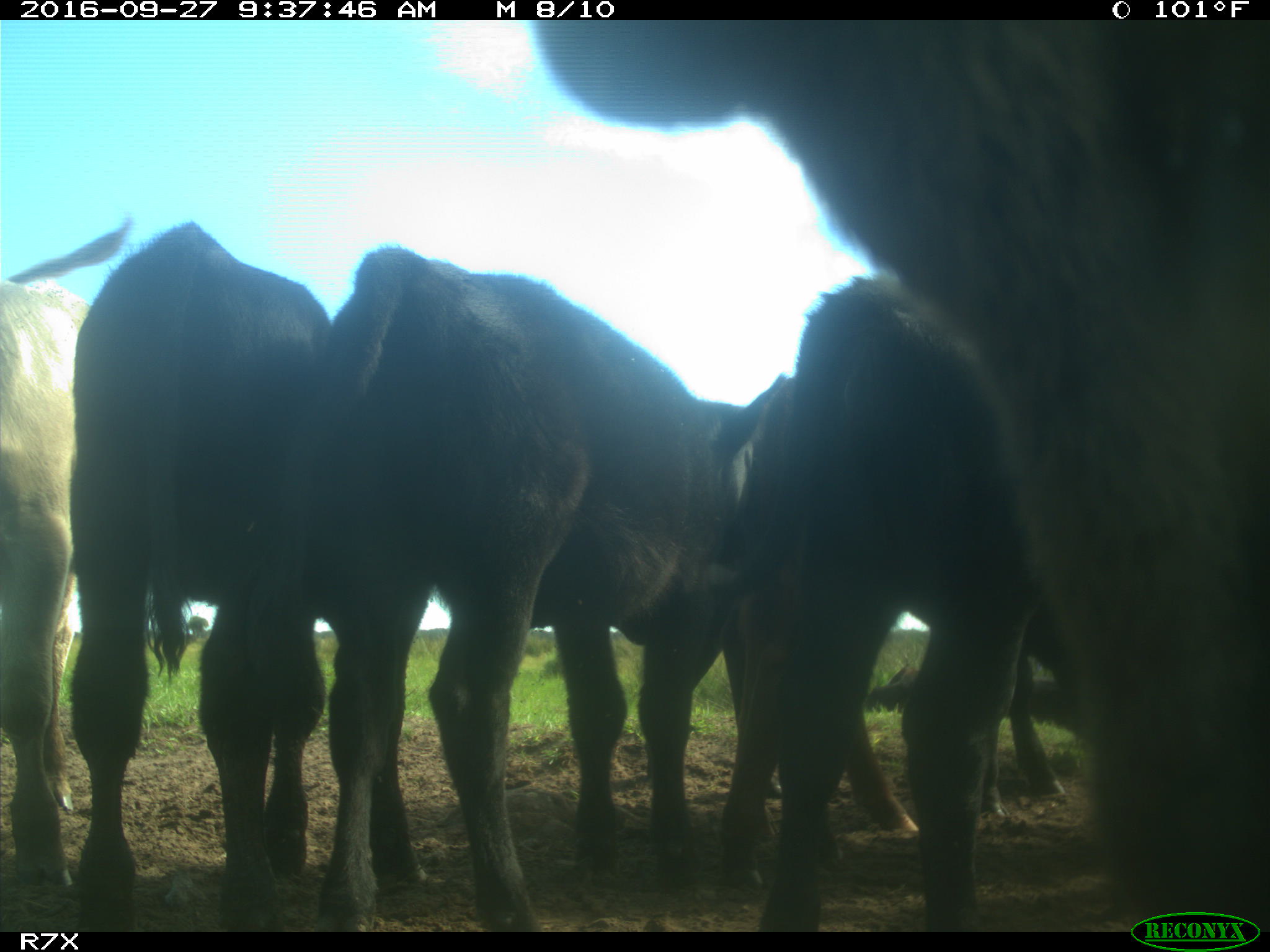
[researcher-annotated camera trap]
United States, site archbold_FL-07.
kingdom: Animalia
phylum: Chordata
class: Mammalia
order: Artiodactyla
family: Bovidae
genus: Bos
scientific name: Bos taurus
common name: domestic cow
Bos taurus (domestic cow).